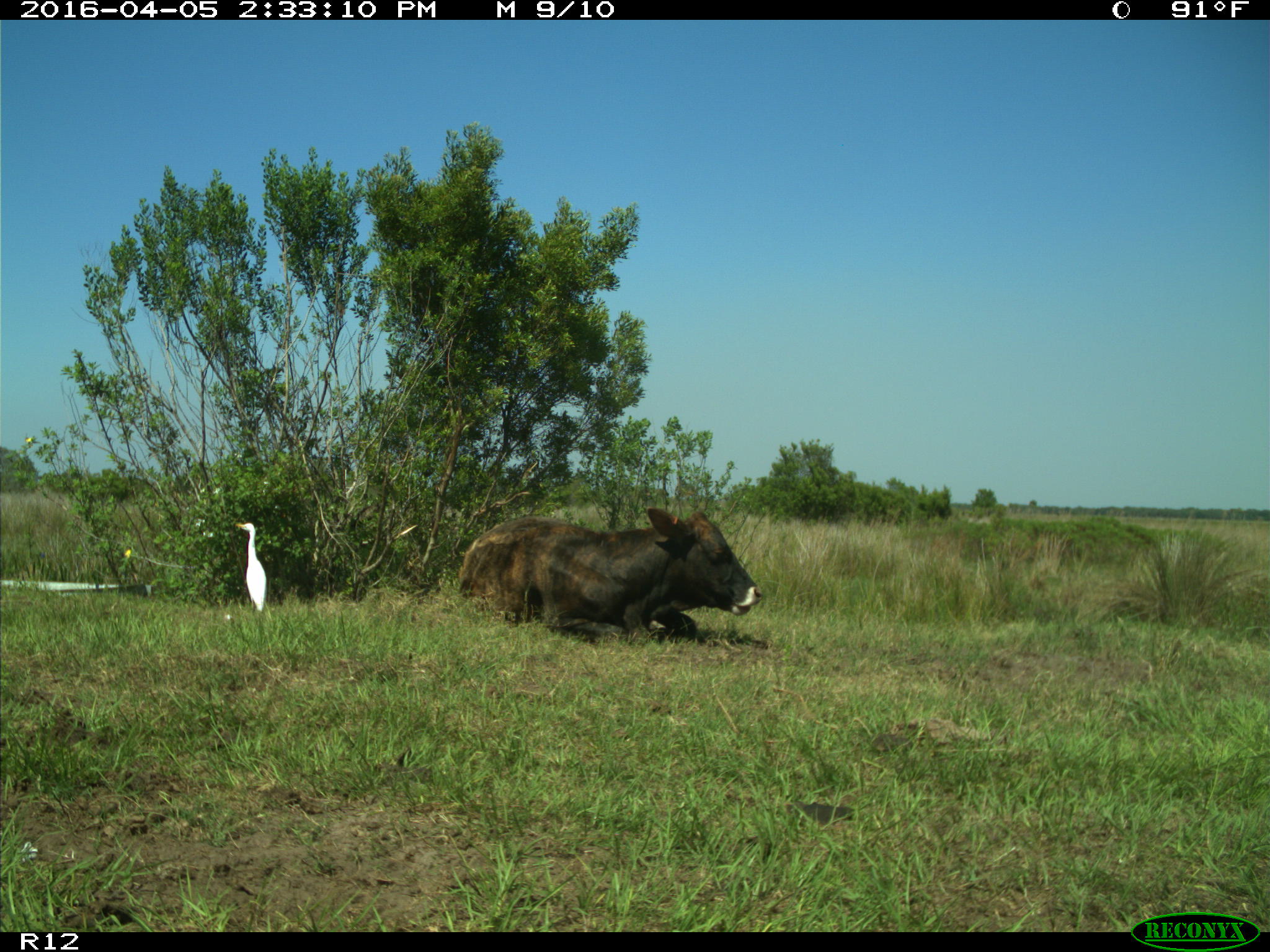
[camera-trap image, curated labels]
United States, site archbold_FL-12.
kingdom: Animalia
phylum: Chordata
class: Mammalia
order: Artiodactyla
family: Bovidae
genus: Bos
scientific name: Bos taurus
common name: domestic cow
Bos taurus (domestic cow).